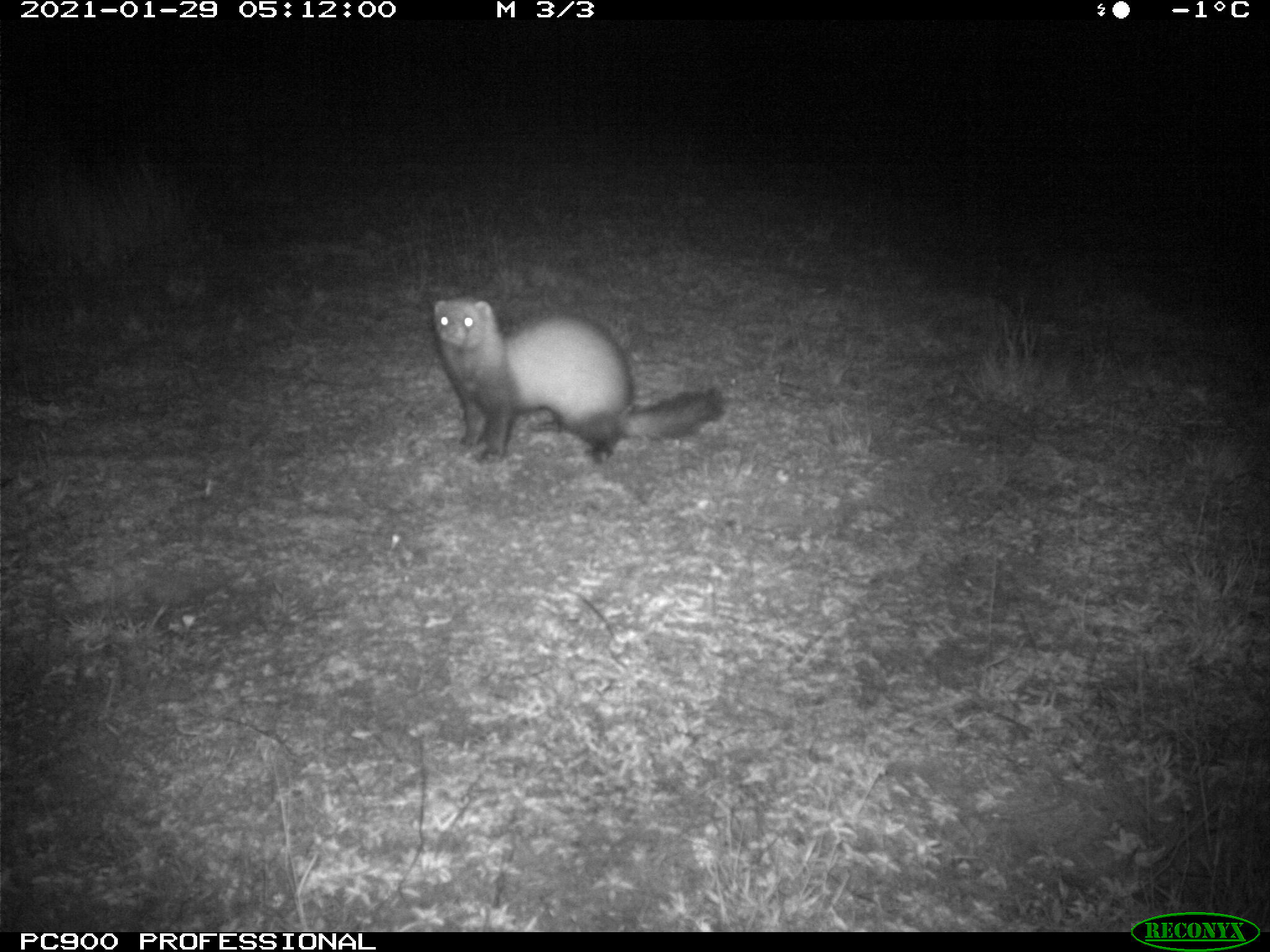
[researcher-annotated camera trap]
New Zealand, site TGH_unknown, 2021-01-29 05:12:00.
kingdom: Animalia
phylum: Chordata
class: Mammalia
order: Carnivora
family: Mustelidae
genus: Mustela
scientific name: Mustela furo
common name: ferret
Ferret (Mustela furo).